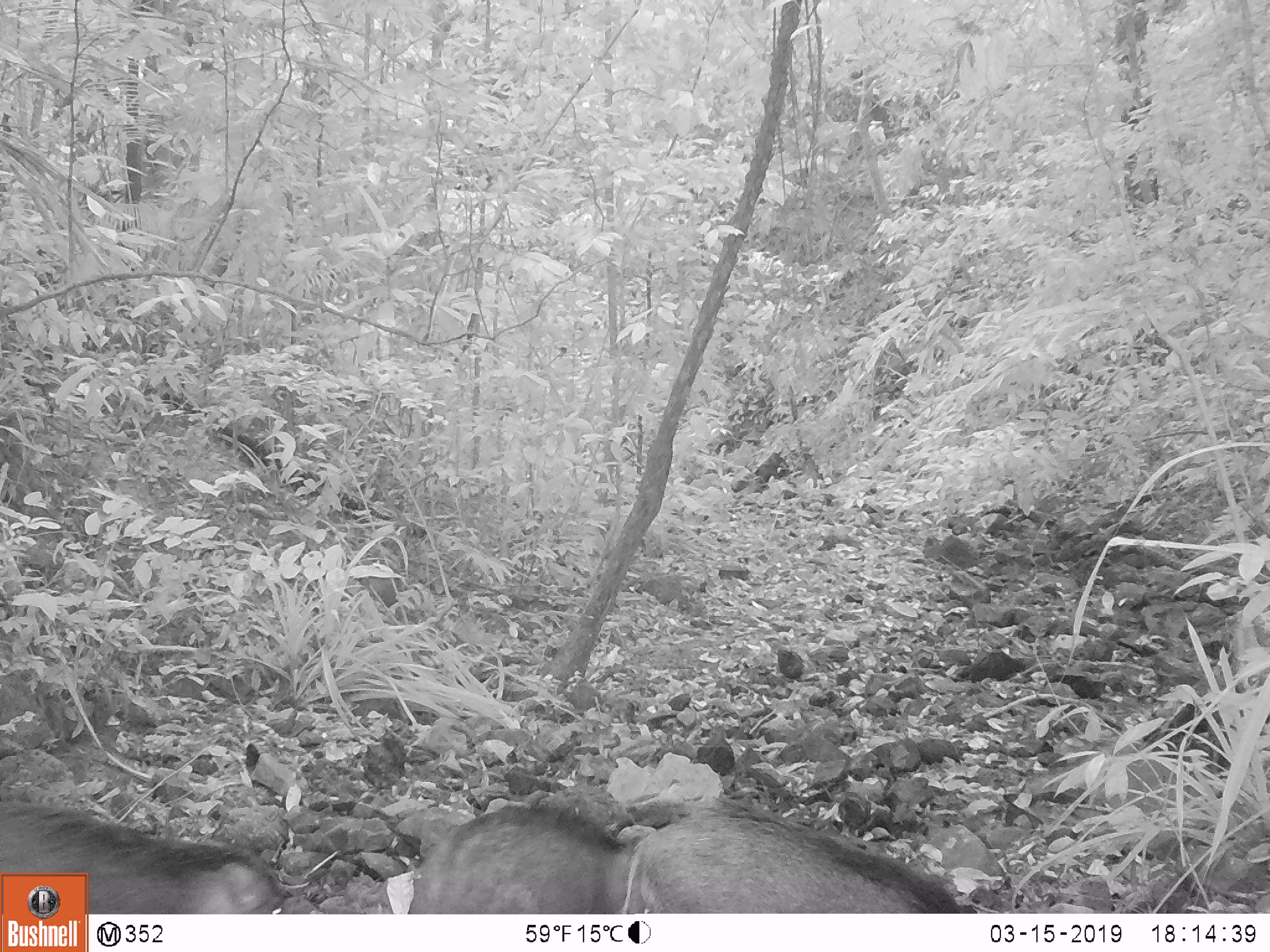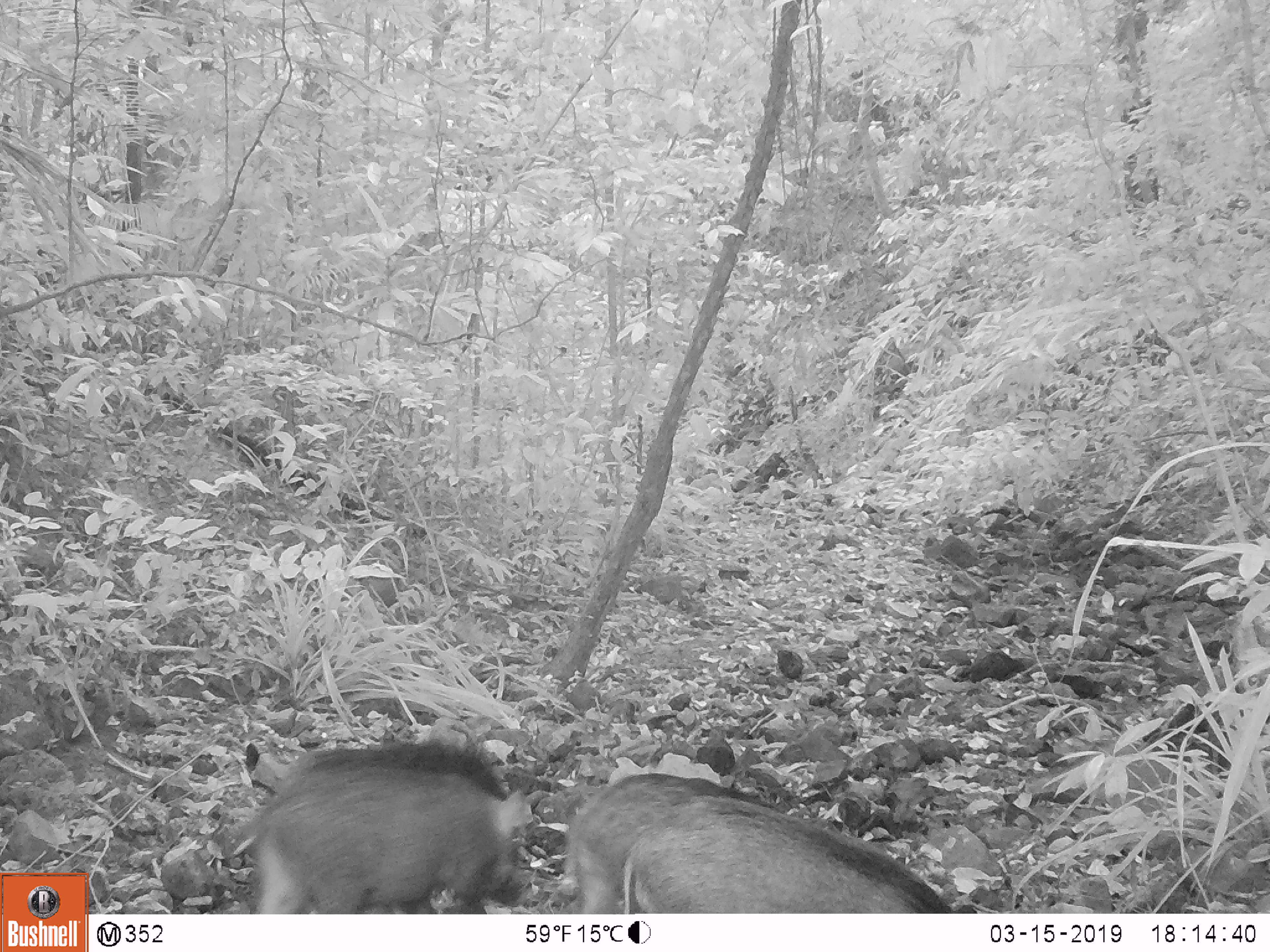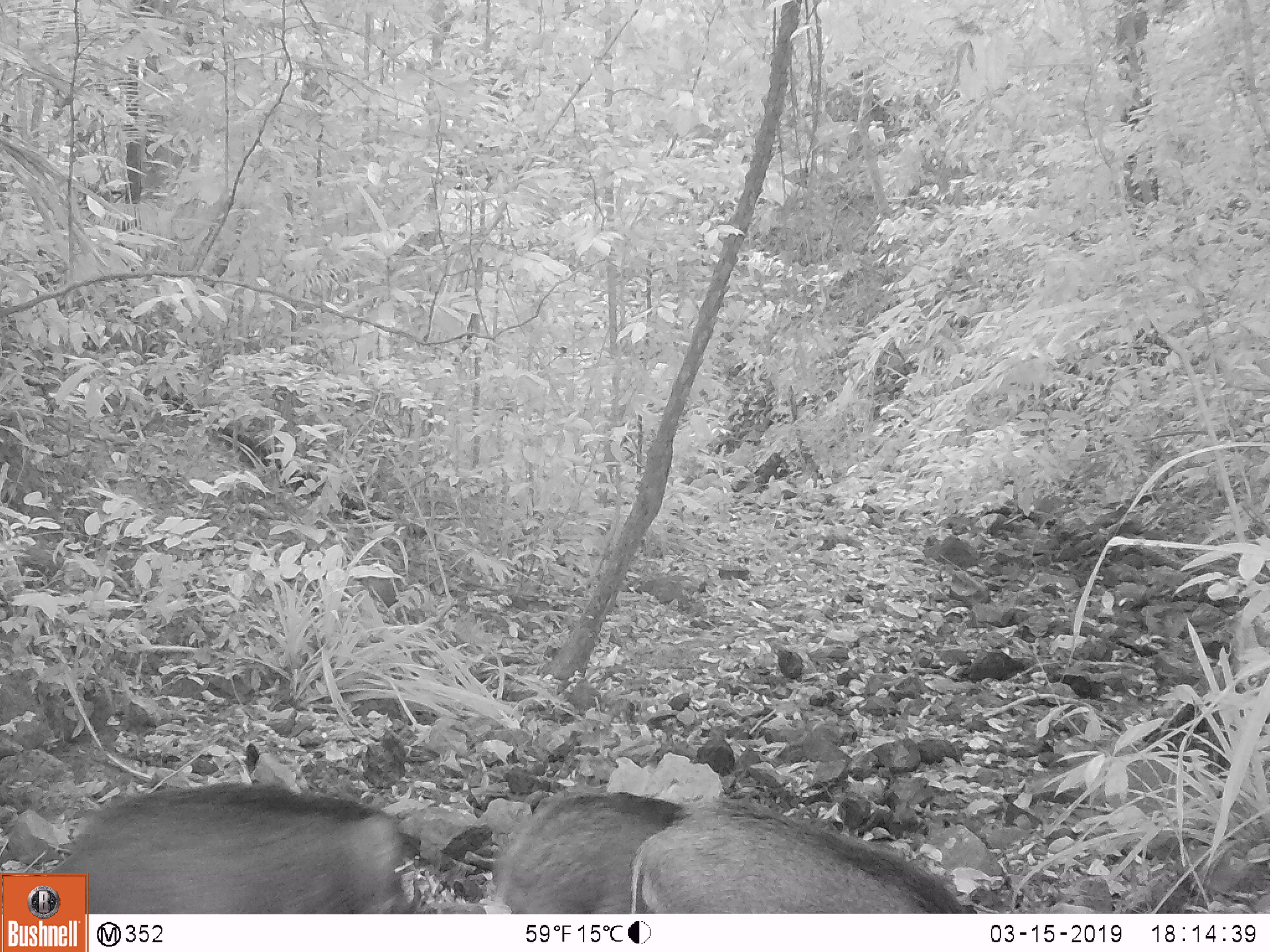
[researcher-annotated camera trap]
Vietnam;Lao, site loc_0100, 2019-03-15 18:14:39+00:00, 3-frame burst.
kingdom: Animalia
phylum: Chordata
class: Mammalia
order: Artiodactyla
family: Suidae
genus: Sus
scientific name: Sus scrofa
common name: eurasian wild pig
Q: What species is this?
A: Eurasian wild pig (Sus scrofa).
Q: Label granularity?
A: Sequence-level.